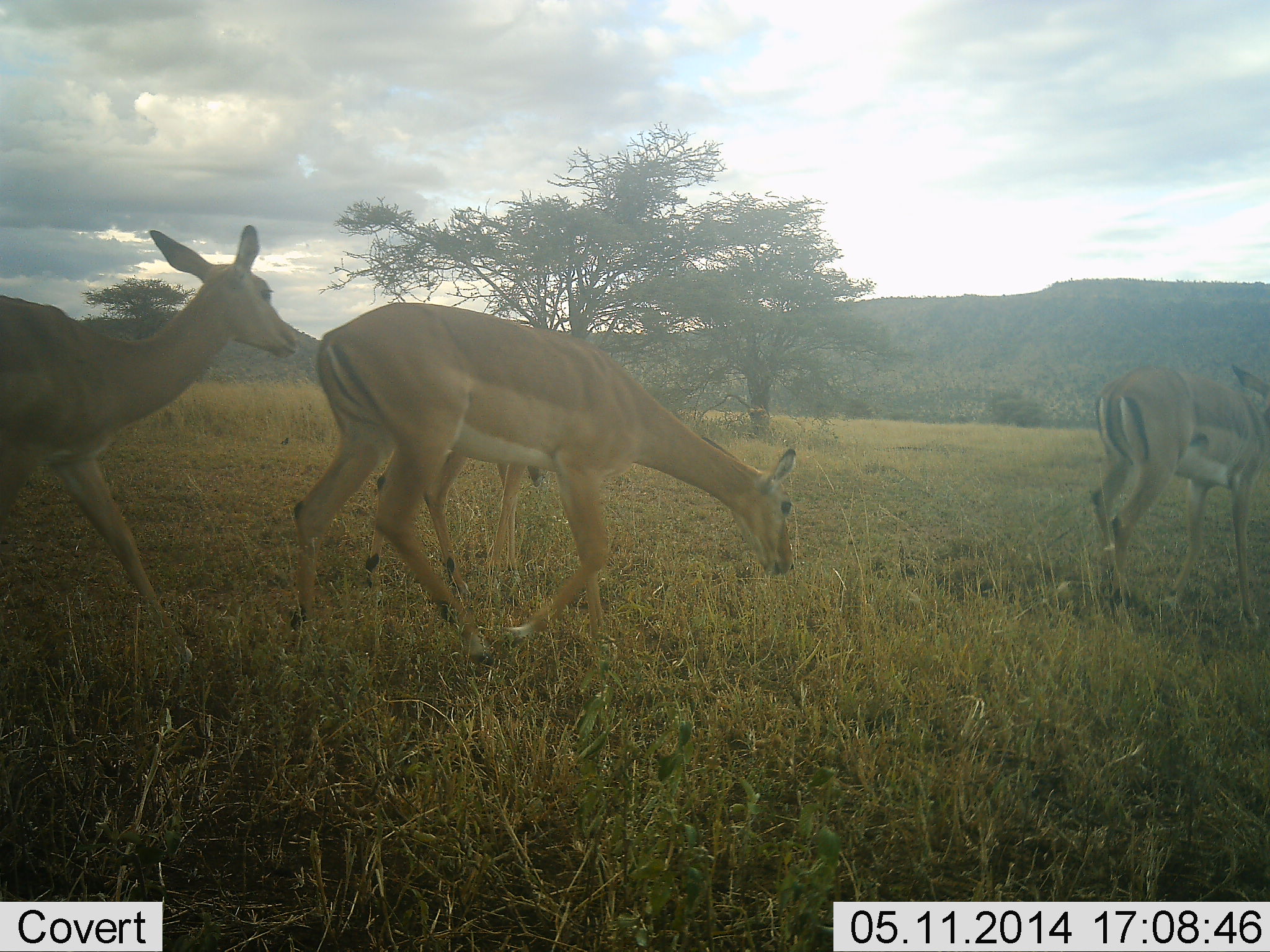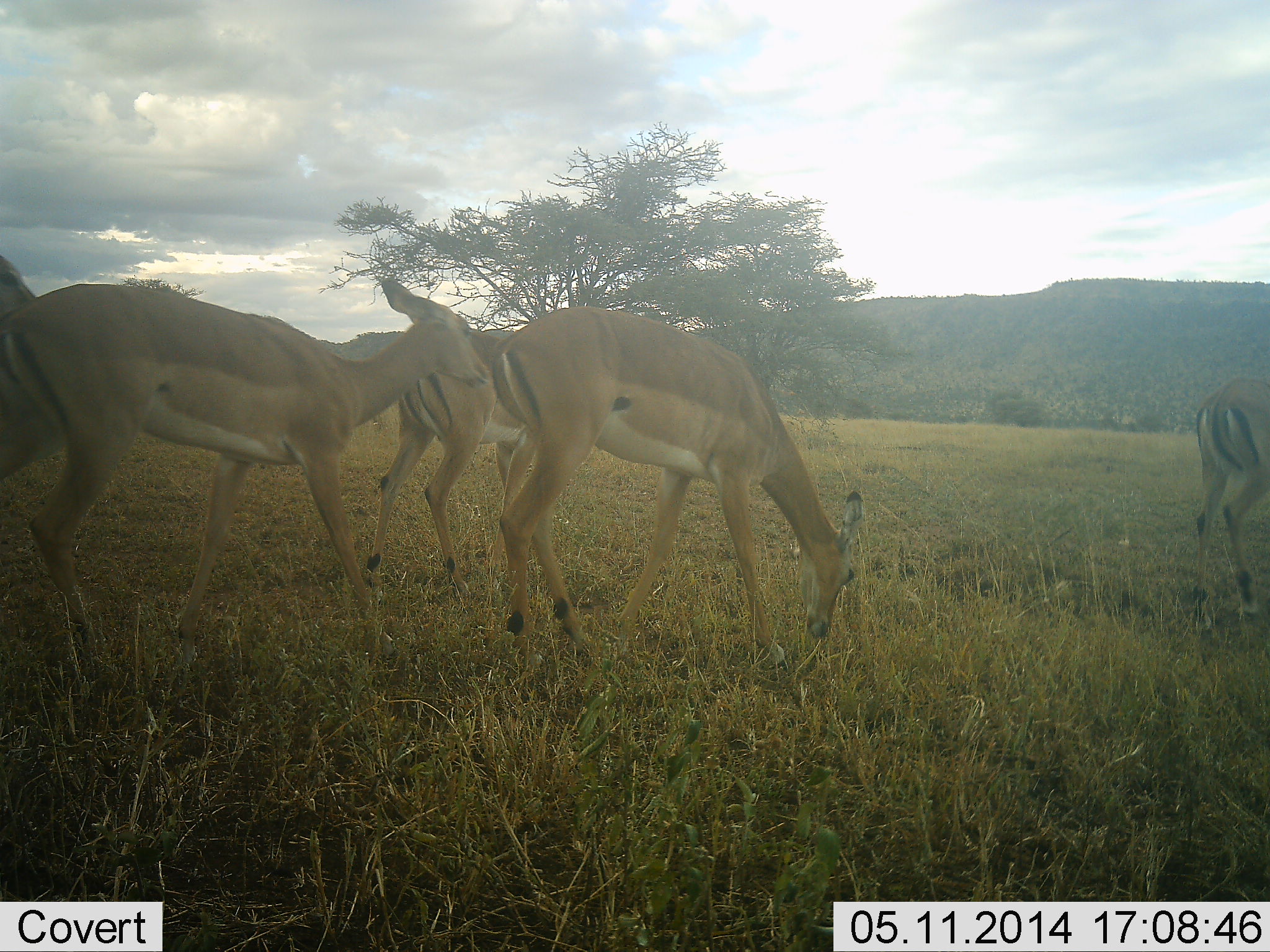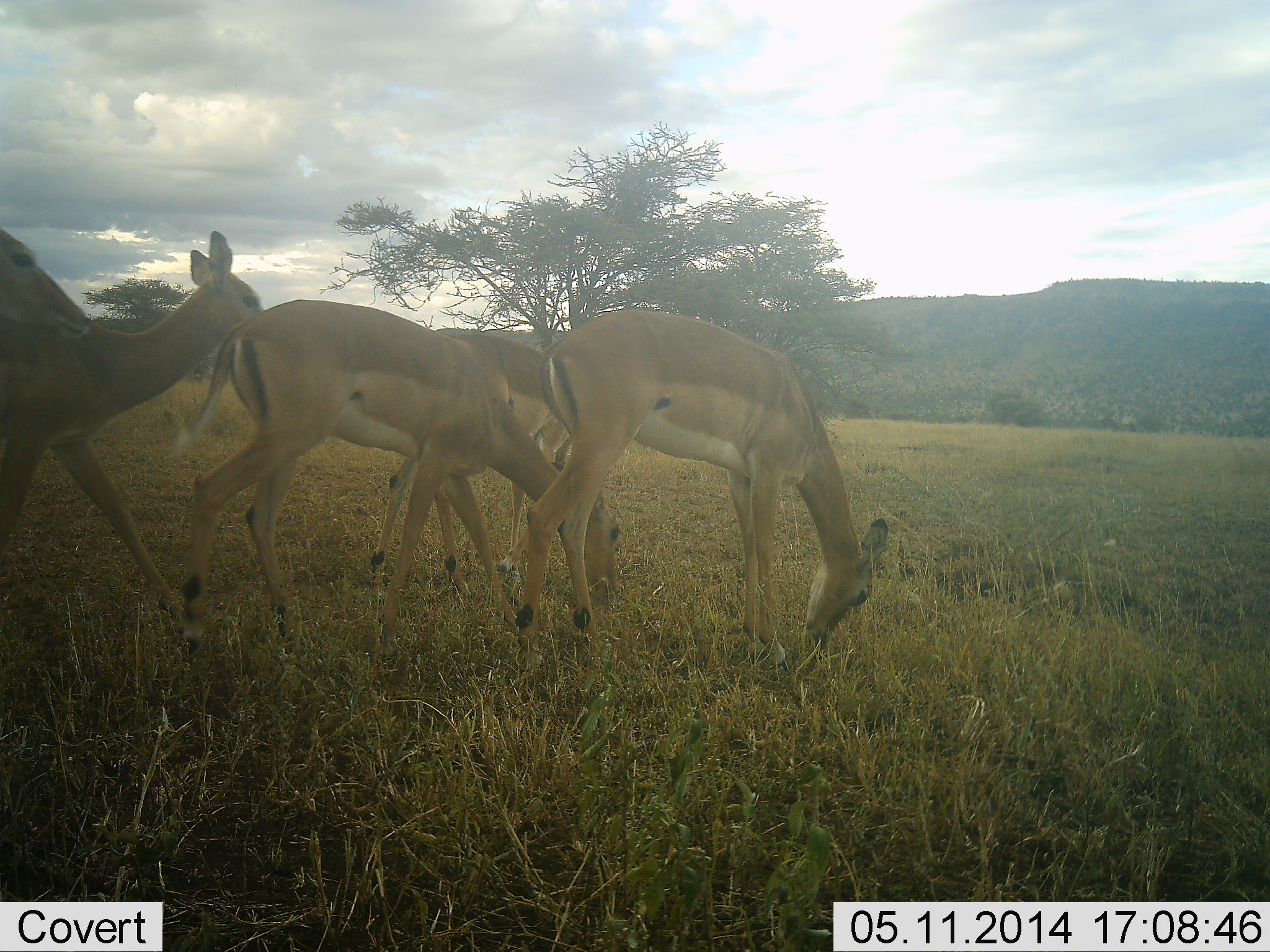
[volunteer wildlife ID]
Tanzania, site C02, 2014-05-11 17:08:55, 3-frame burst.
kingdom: Animalia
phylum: Chordata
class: Mammalia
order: Artiodactyla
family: Bovidae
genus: Aepyceros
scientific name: Aepyceros melampus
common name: impala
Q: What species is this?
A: Impala (Aepyceros melampus).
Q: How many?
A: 5.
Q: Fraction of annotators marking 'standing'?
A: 30%.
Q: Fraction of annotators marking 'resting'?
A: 0%.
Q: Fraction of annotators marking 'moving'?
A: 100%.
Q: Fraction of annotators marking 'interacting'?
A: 0%.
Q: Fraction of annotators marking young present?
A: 0%.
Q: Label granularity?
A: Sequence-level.